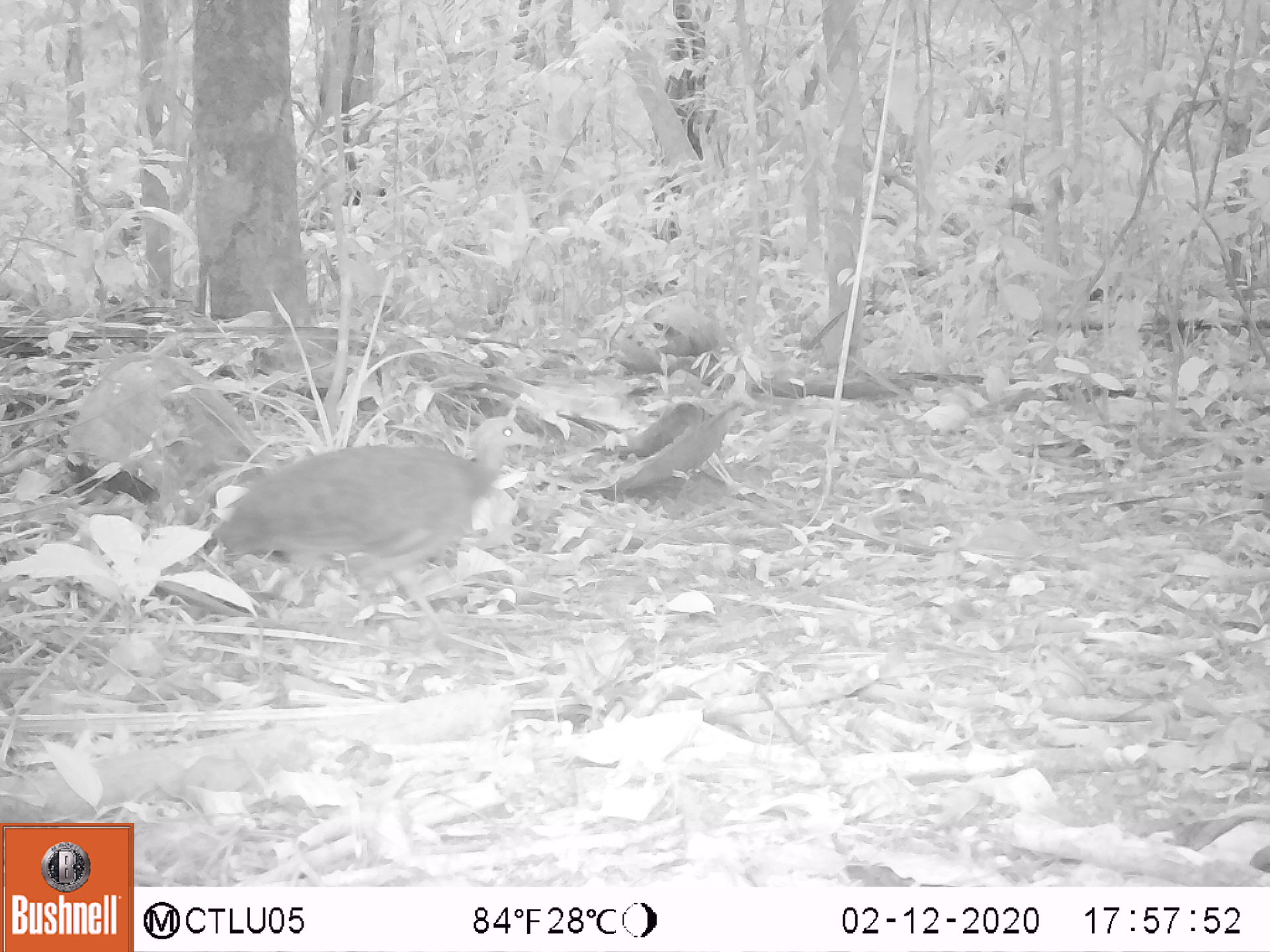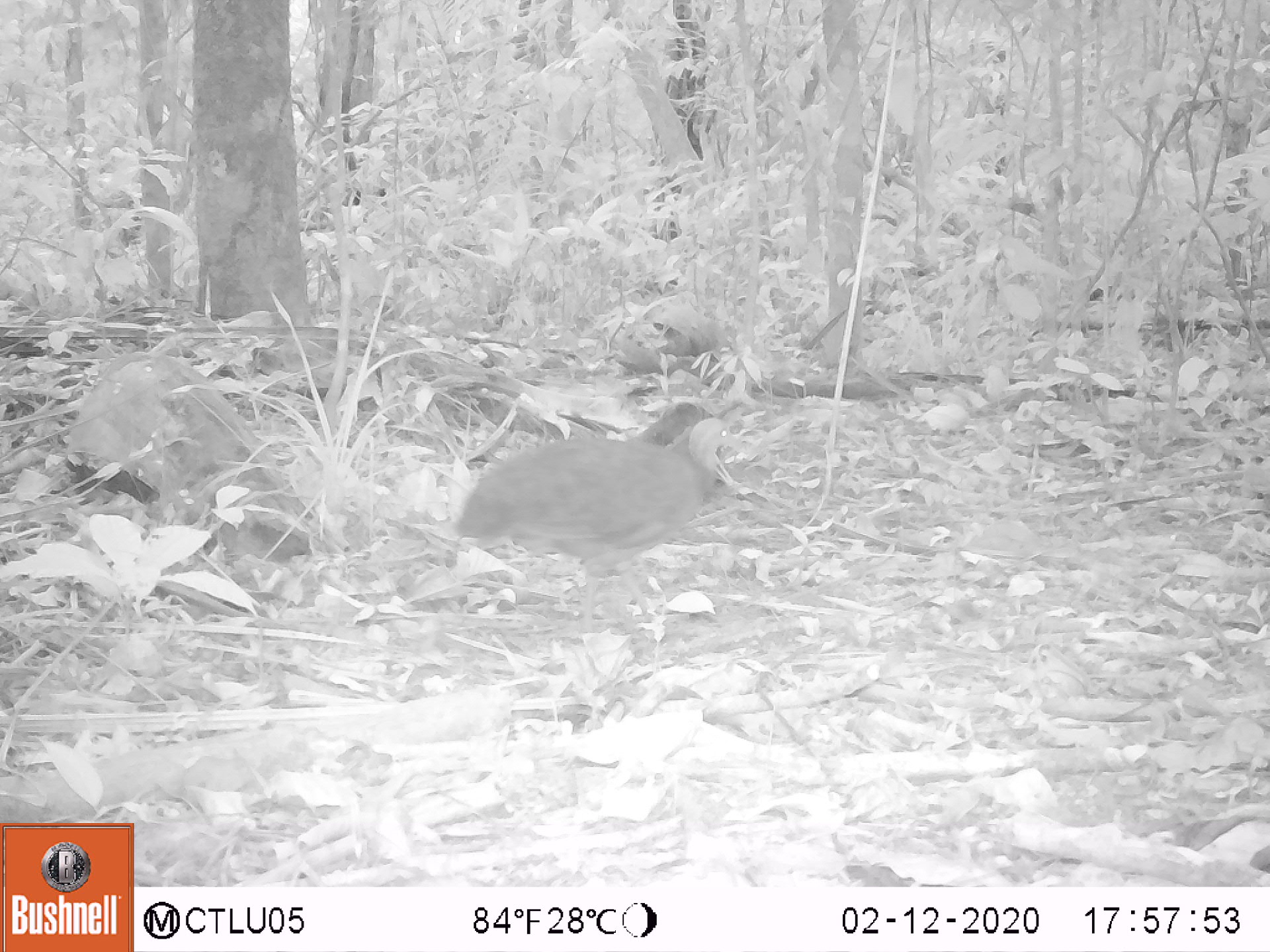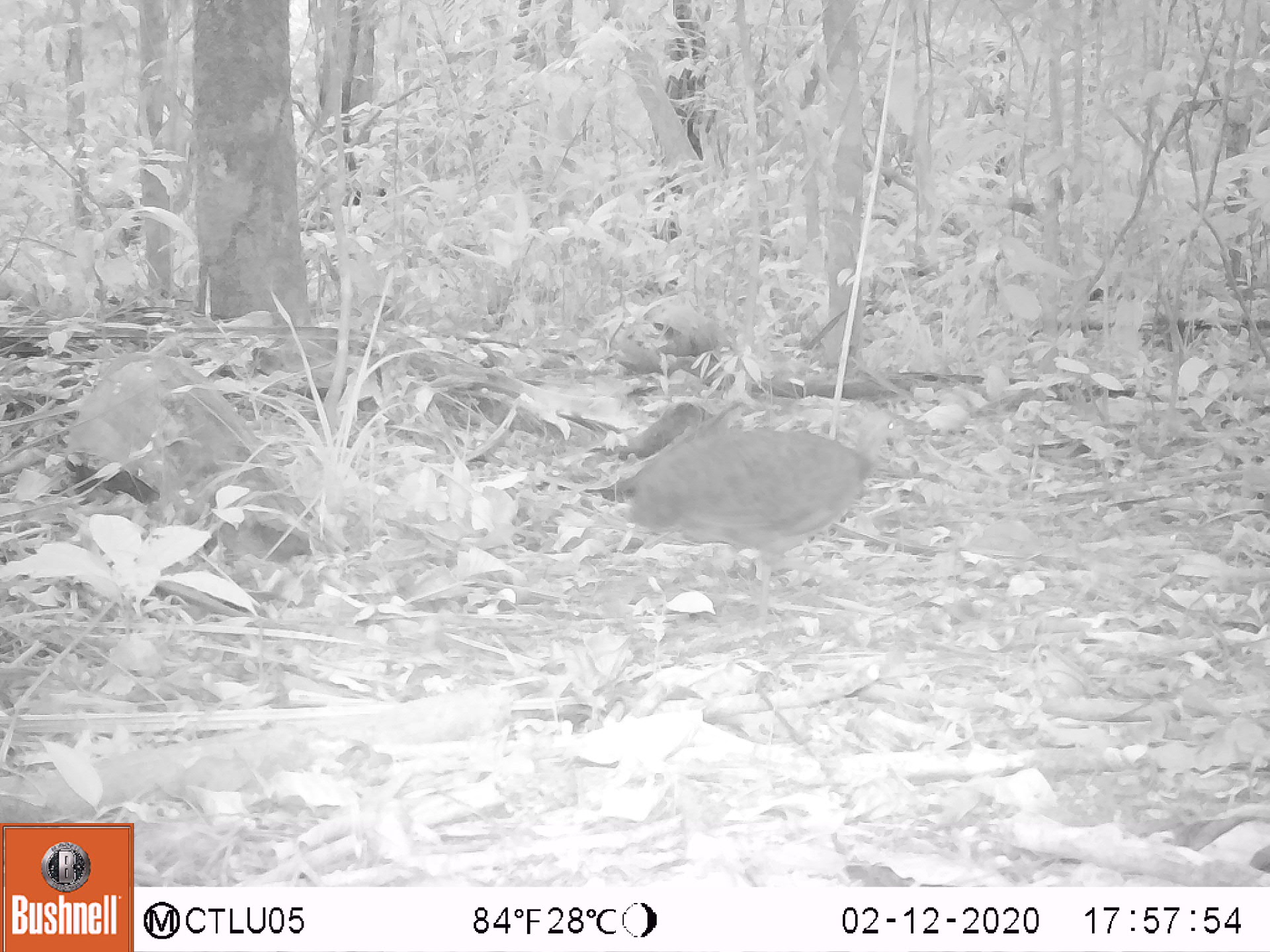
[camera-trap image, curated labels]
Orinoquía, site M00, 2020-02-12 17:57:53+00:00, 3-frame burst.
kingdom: Animalia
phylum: Chordata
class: Aves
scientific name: Aves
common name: bird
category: unknown bird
Unknown bird (bird) (Aves).